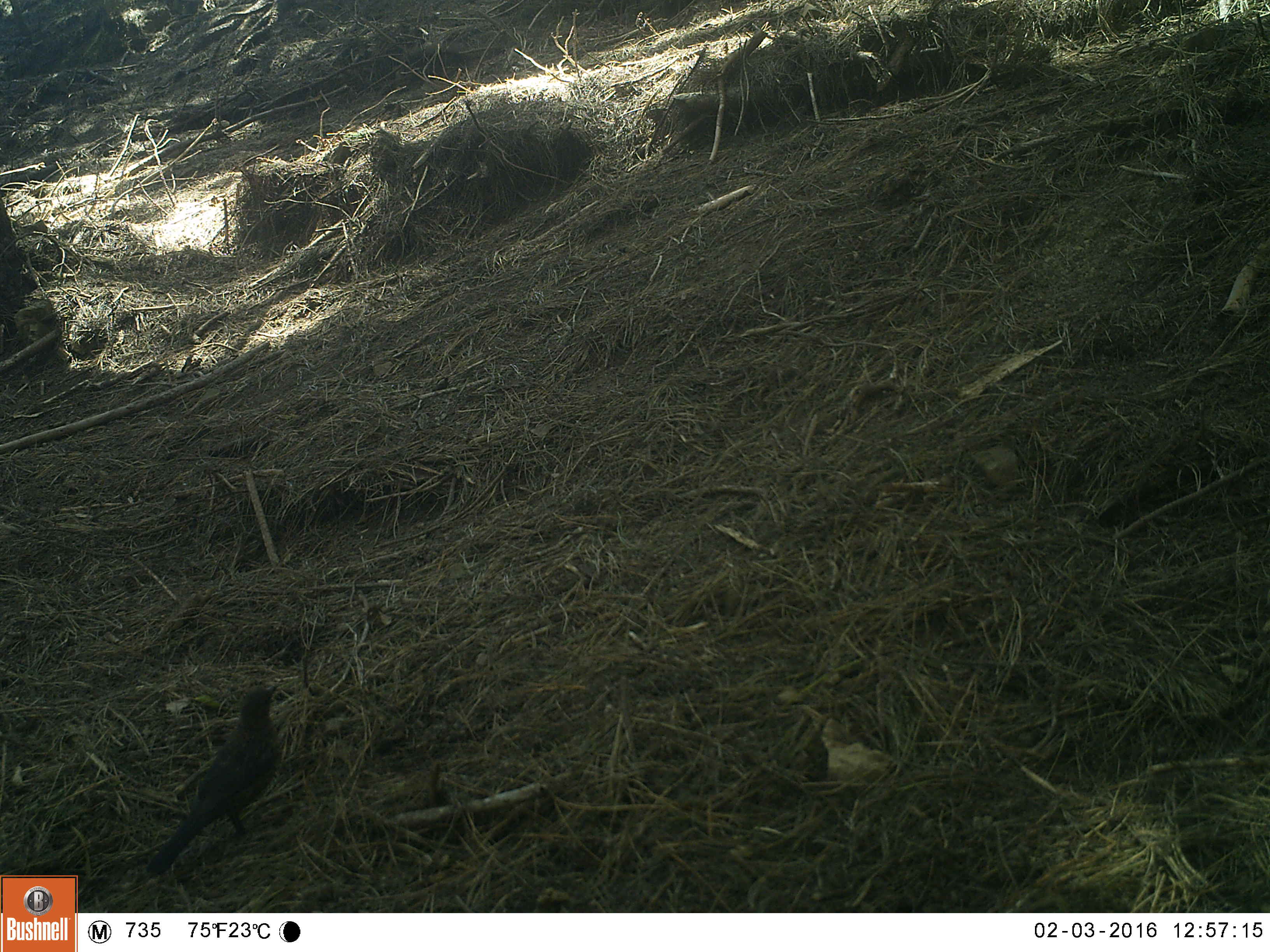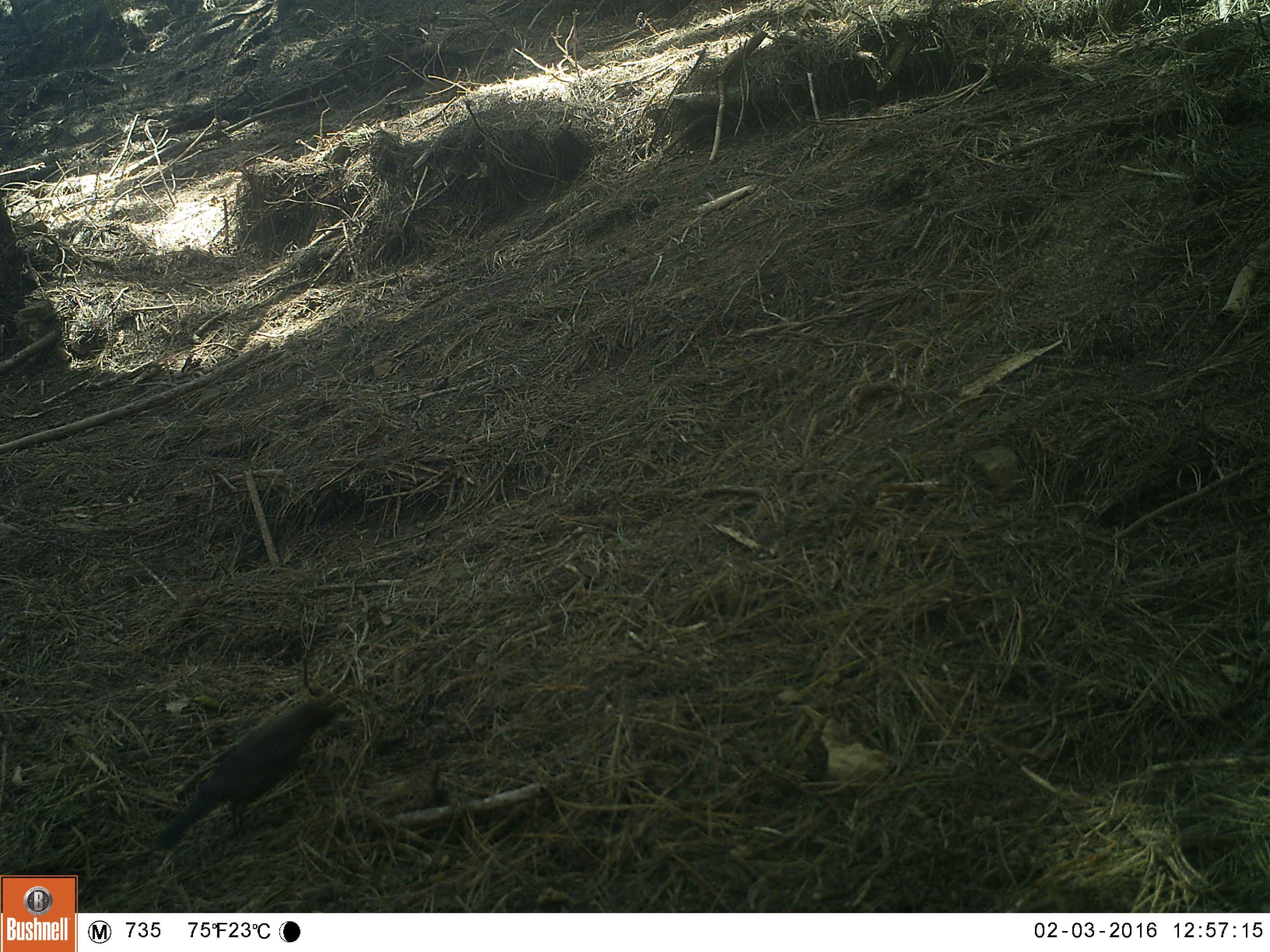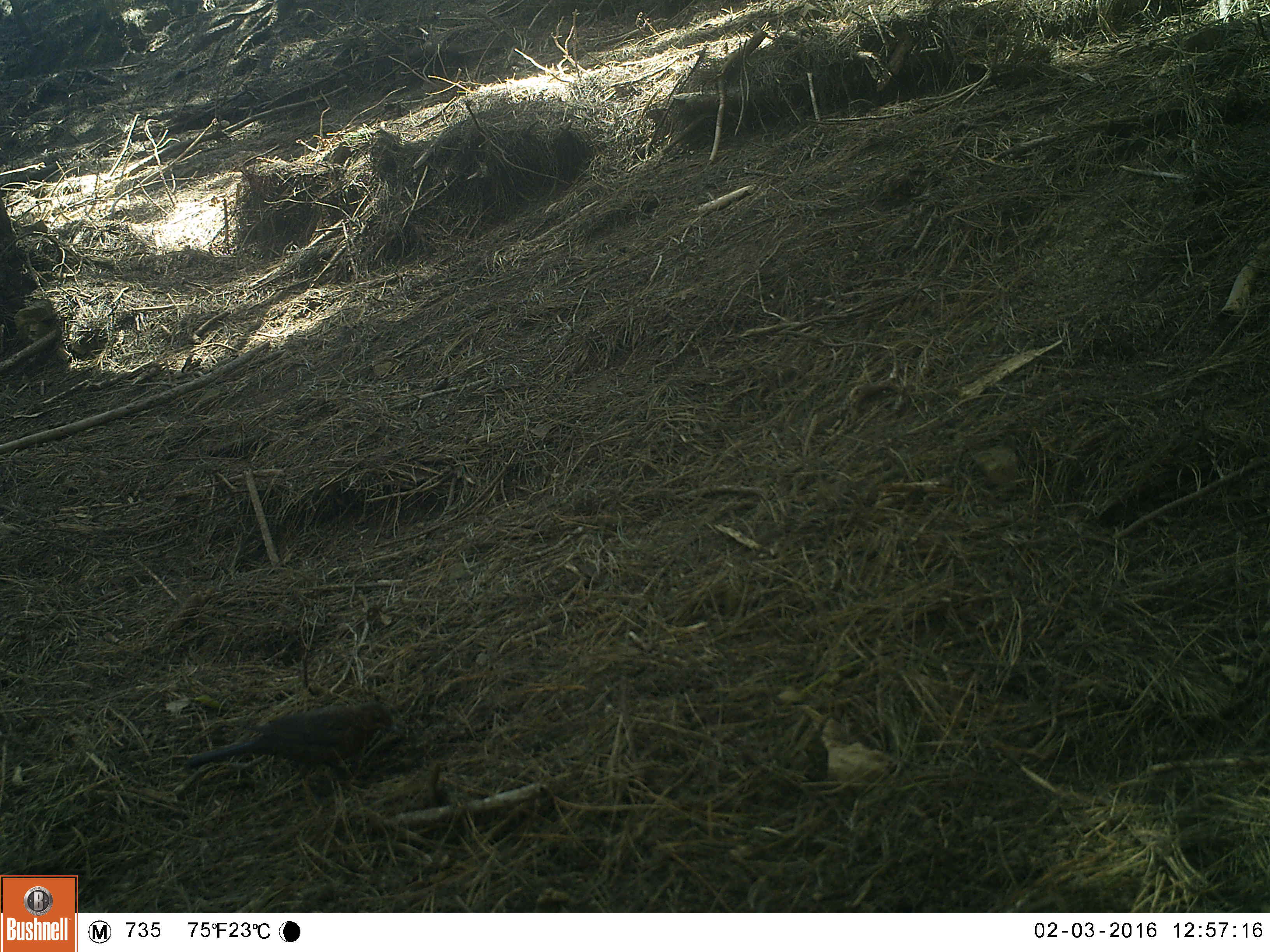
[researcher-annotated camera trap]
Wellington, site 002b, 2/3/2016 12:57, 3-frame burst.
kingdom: Animalia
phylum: Chordata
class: Aves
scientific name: Aves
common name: bird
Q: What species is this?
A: Bird (Aves).